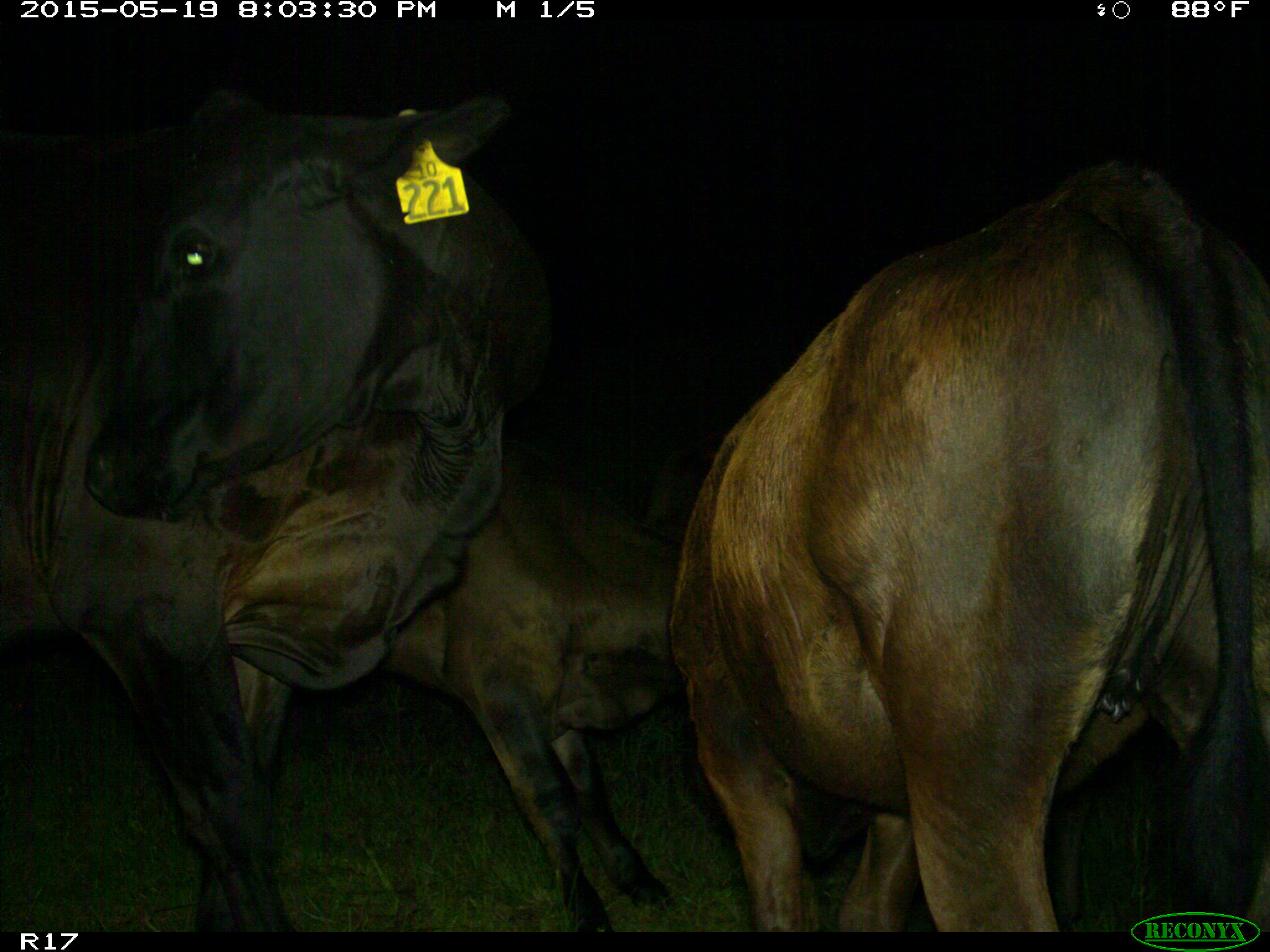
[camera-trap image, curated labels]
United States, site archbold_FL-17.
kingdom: Animalia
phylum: Chordata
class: Mammalia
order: Artiodactyla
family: Bovidae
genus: Bos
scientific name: Bos taurus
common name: domestic cow